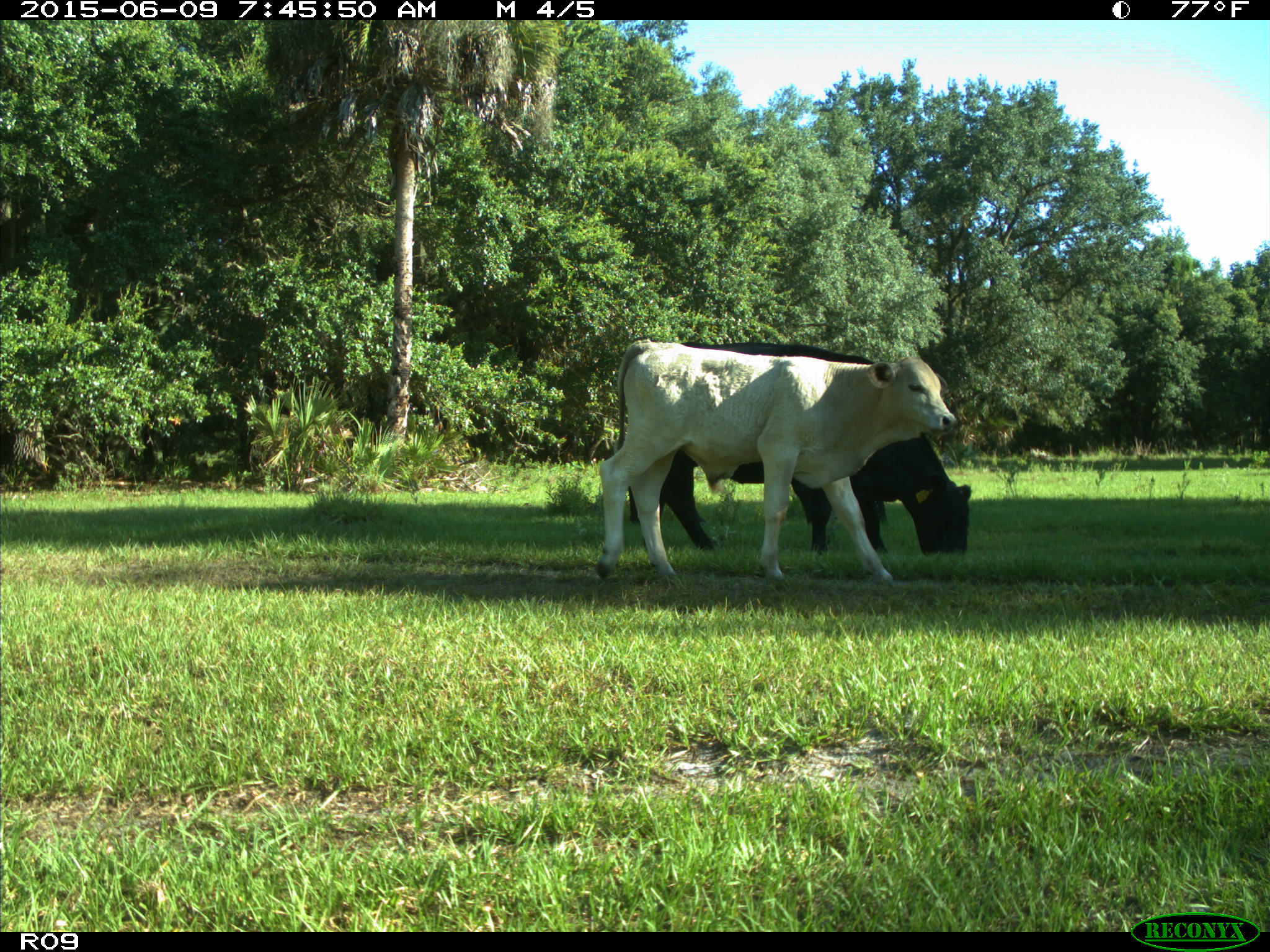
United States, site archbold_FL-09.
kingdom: Animalia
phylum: Chordata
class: Mammalia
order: Artiodactyla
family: Bovidae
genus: Bos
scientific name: Bos taurus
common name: domestic cow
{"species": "Bos taurus (domestic cow)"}